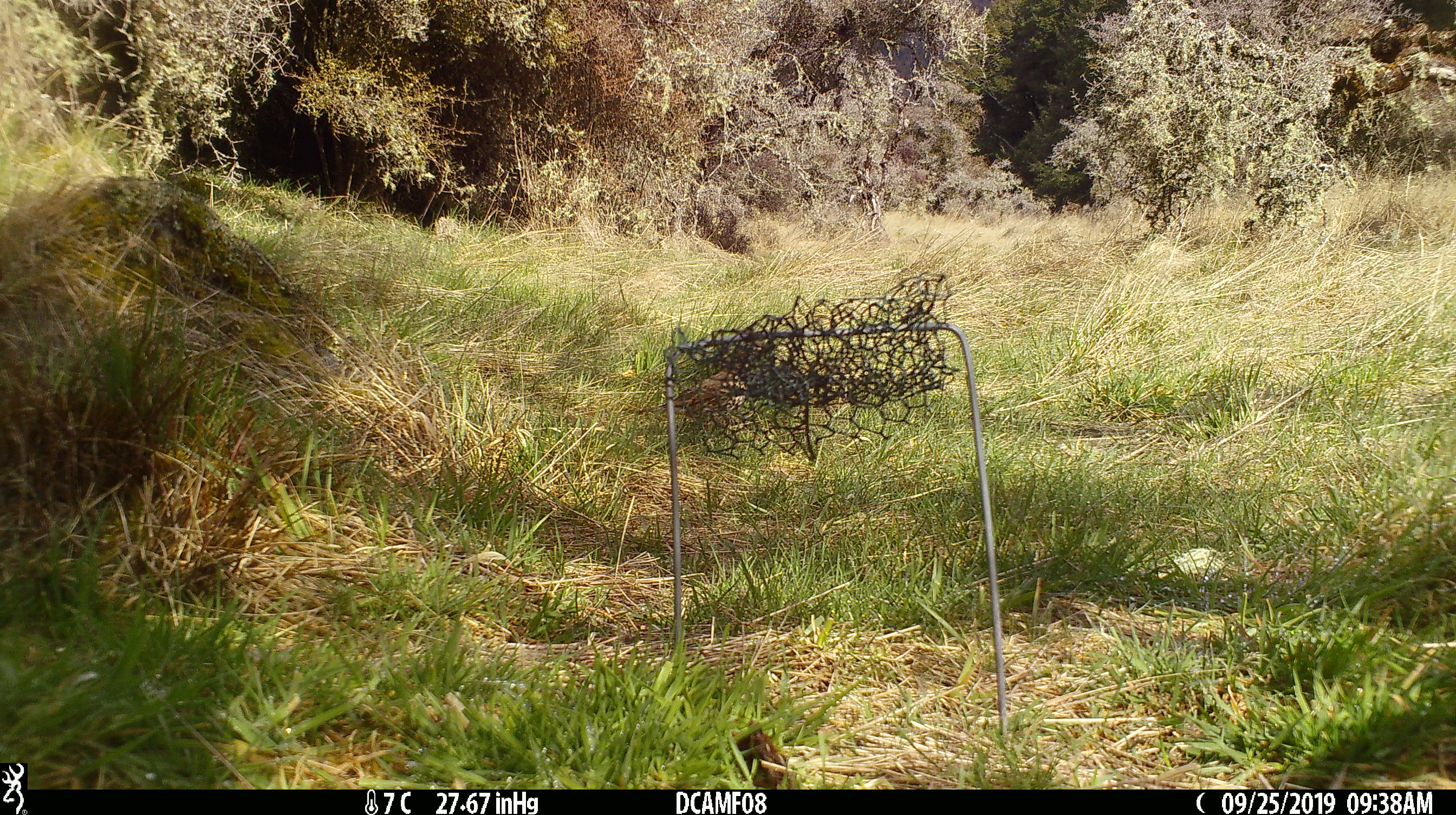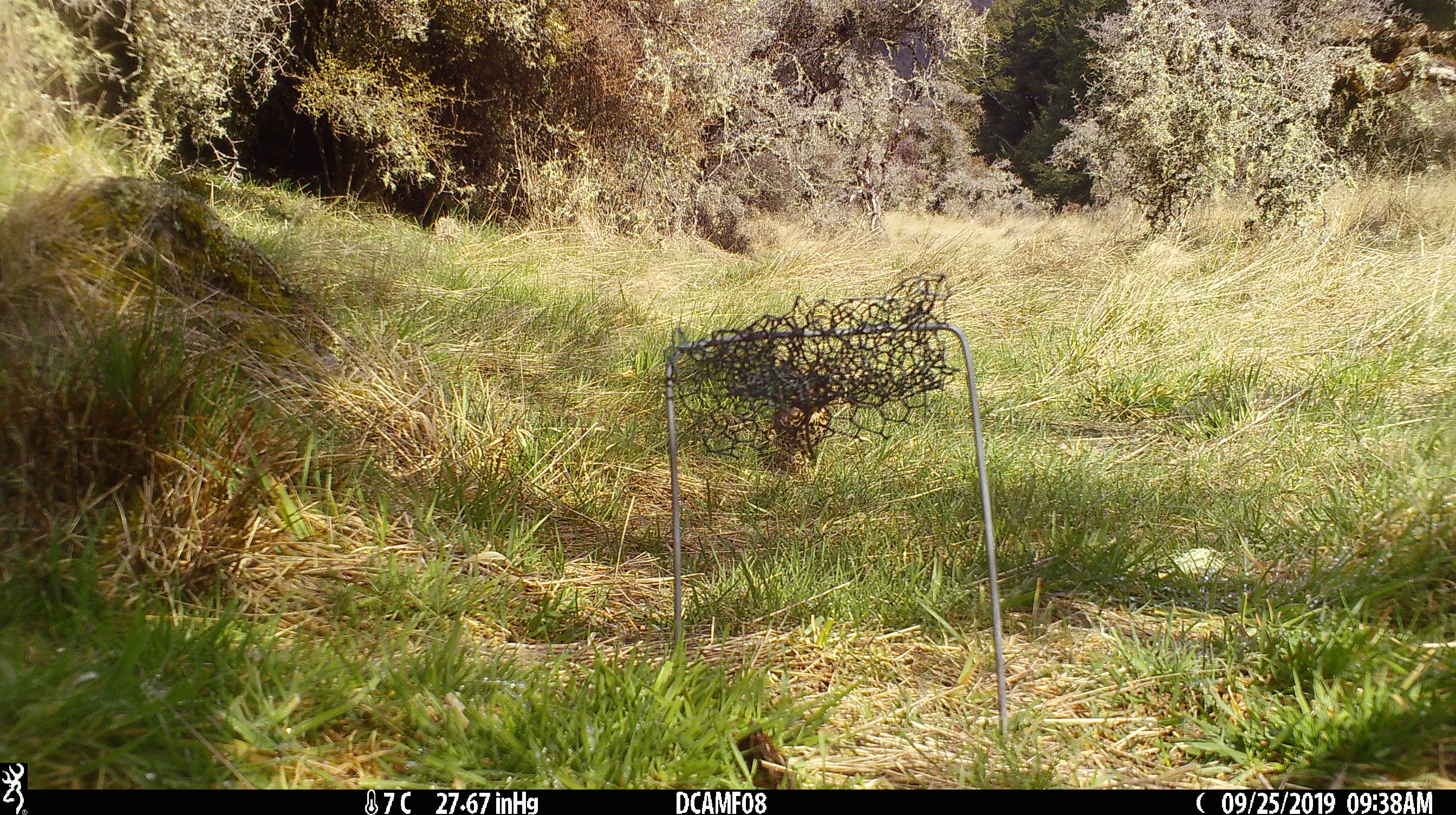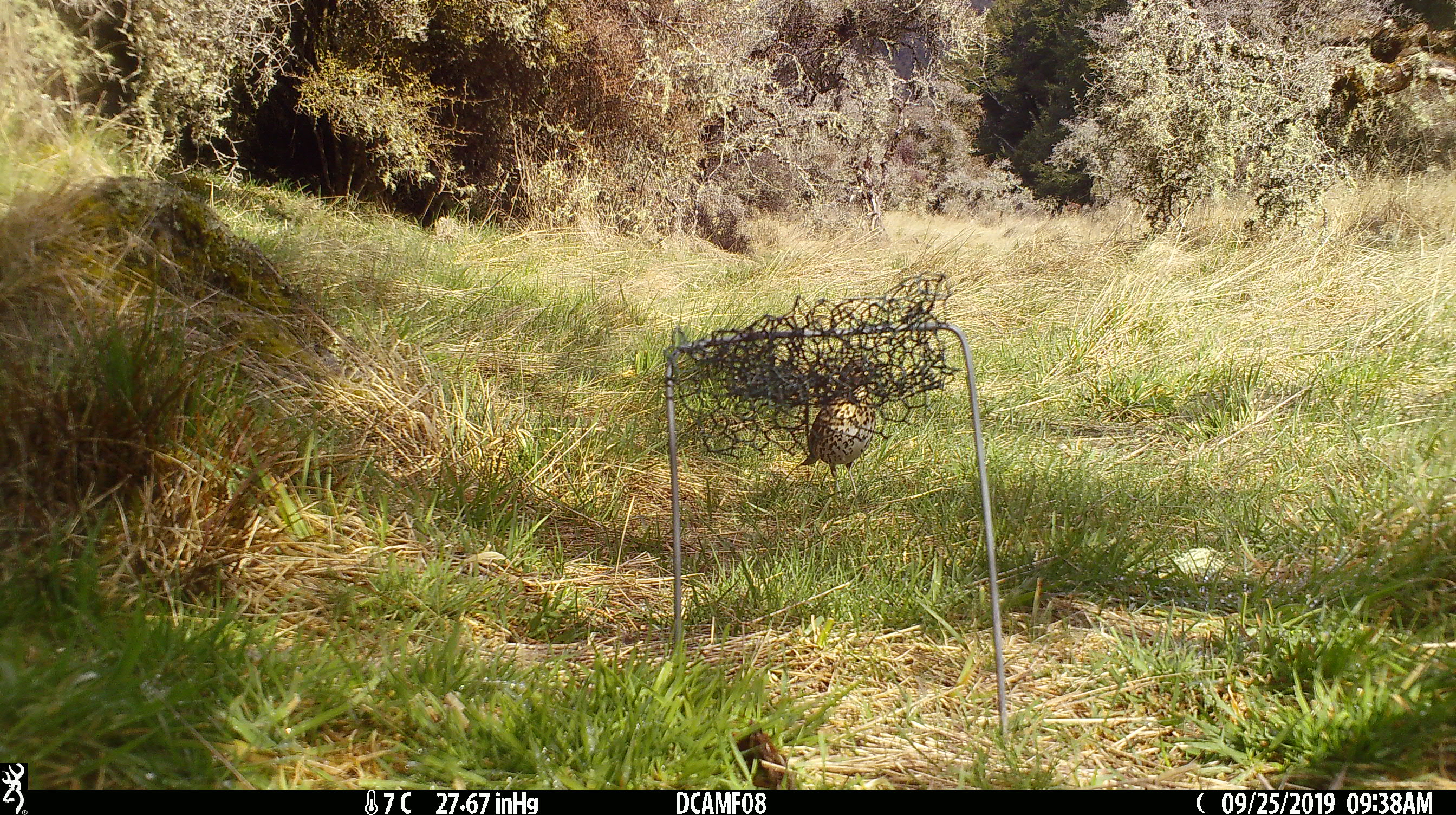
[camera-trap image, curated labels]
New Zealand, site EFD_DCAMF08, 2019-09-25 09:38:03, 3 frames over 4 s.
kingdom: Animalia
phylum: Chordata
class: Aves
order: Passeriformes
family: Turdidae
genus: Turdus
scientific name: Turdus philomelos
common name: song thrush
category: thrush